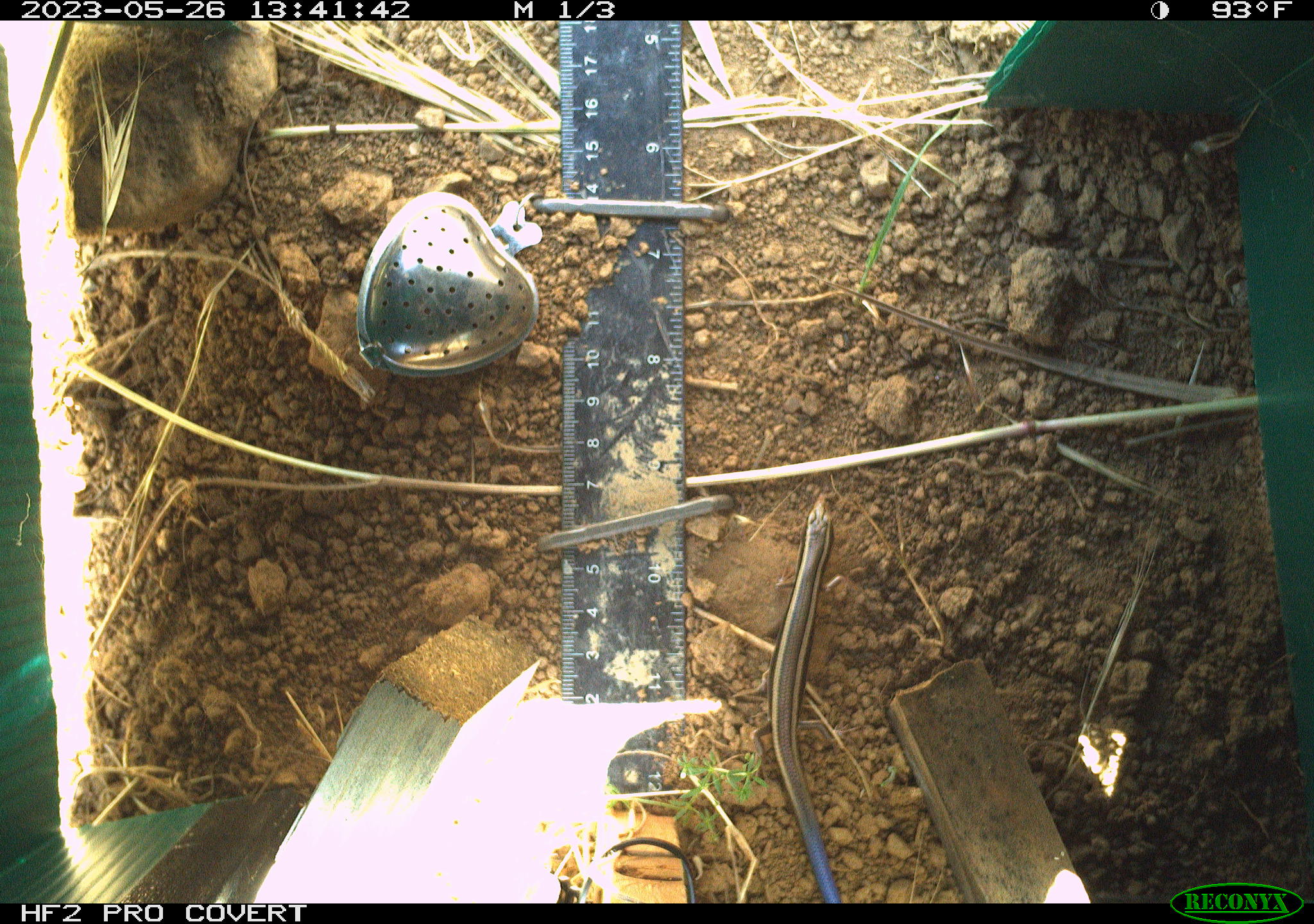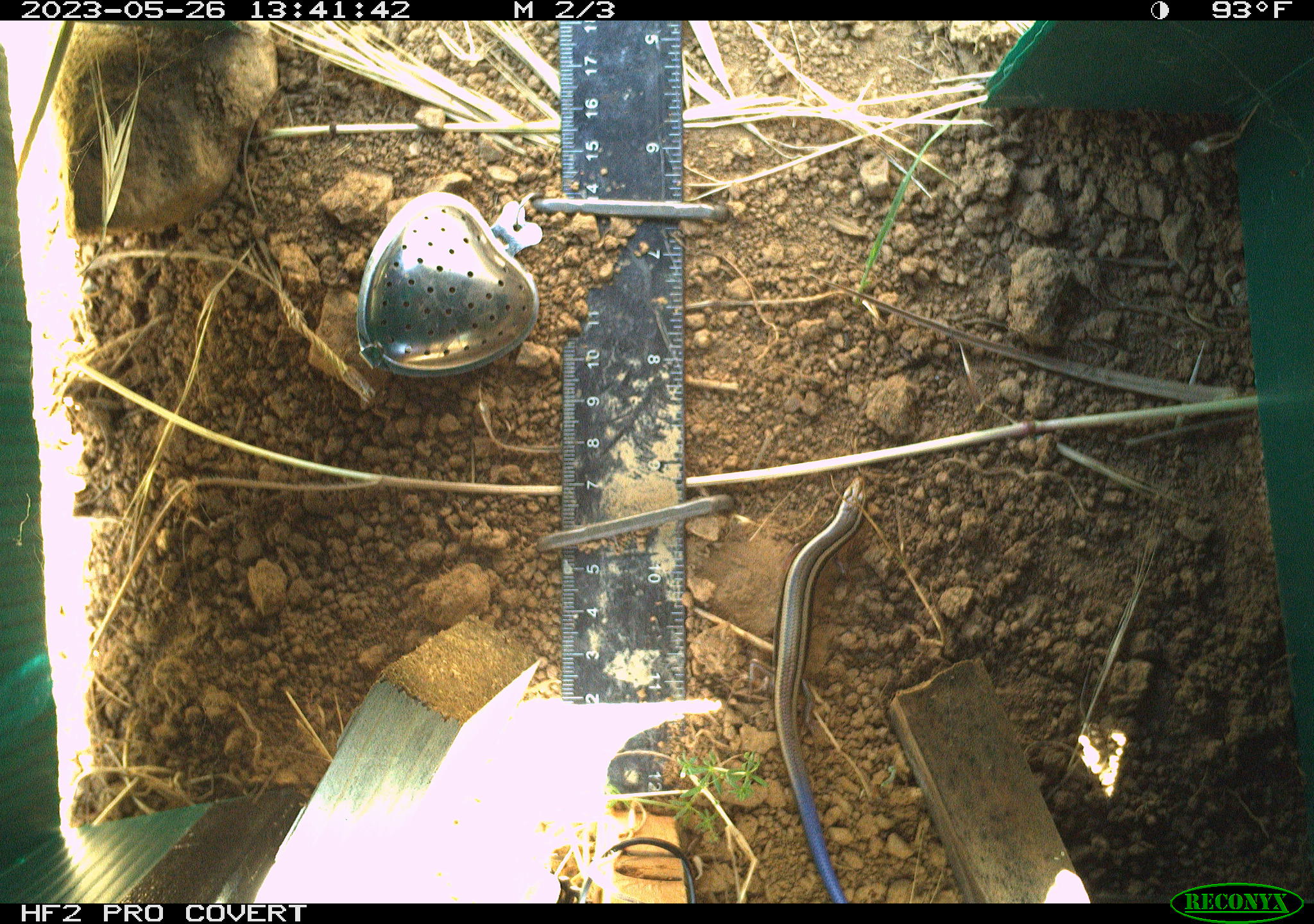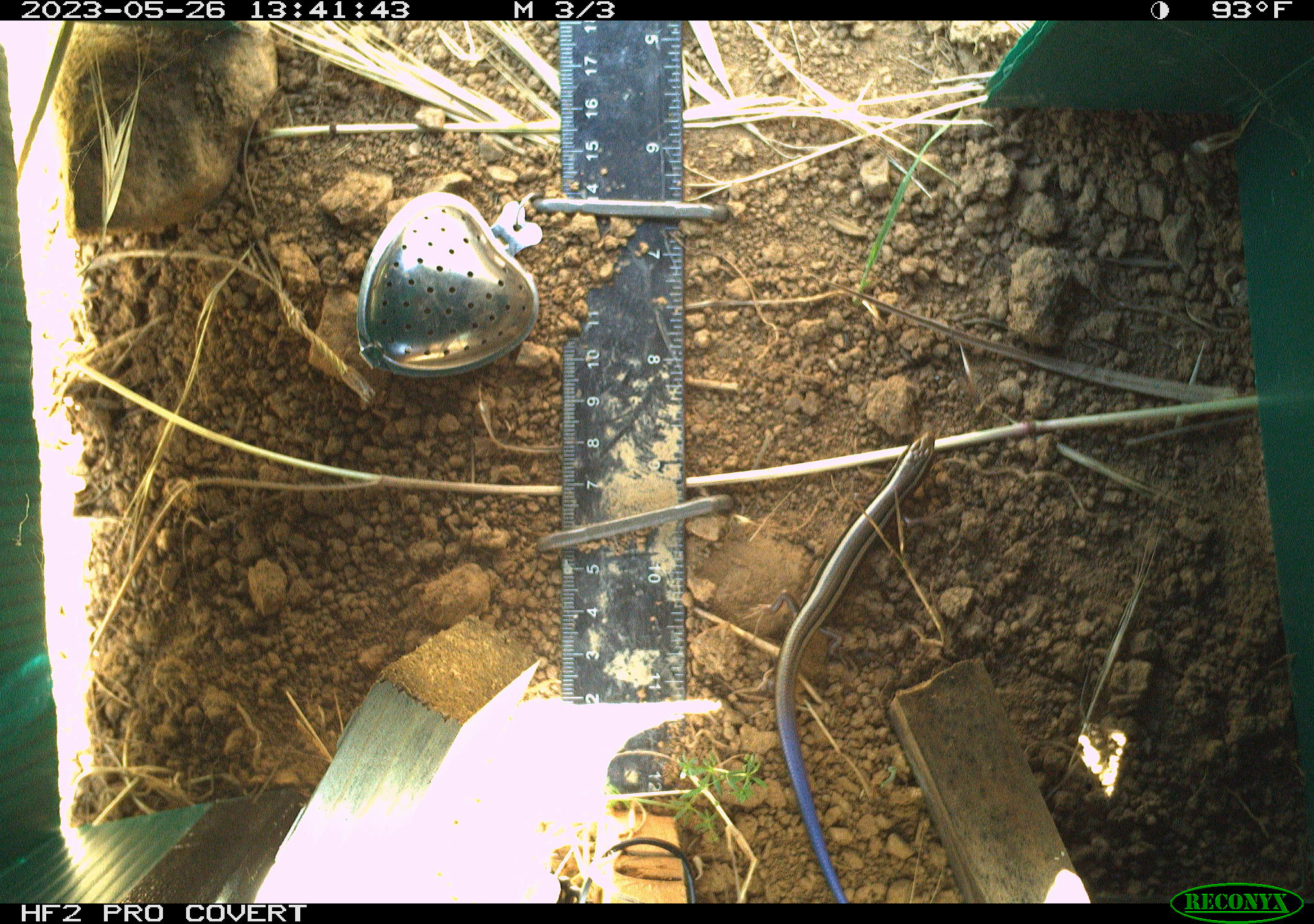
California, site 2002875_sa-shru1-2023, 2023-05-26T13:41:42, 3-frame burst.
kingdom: Animalia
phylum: Chordata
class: Reptilia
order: Squamata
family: Scincidae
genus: Plestiodon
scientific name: Plestiodon skiltonianus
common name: western skink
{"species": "western skink (Plestiodon skiltonianus)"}